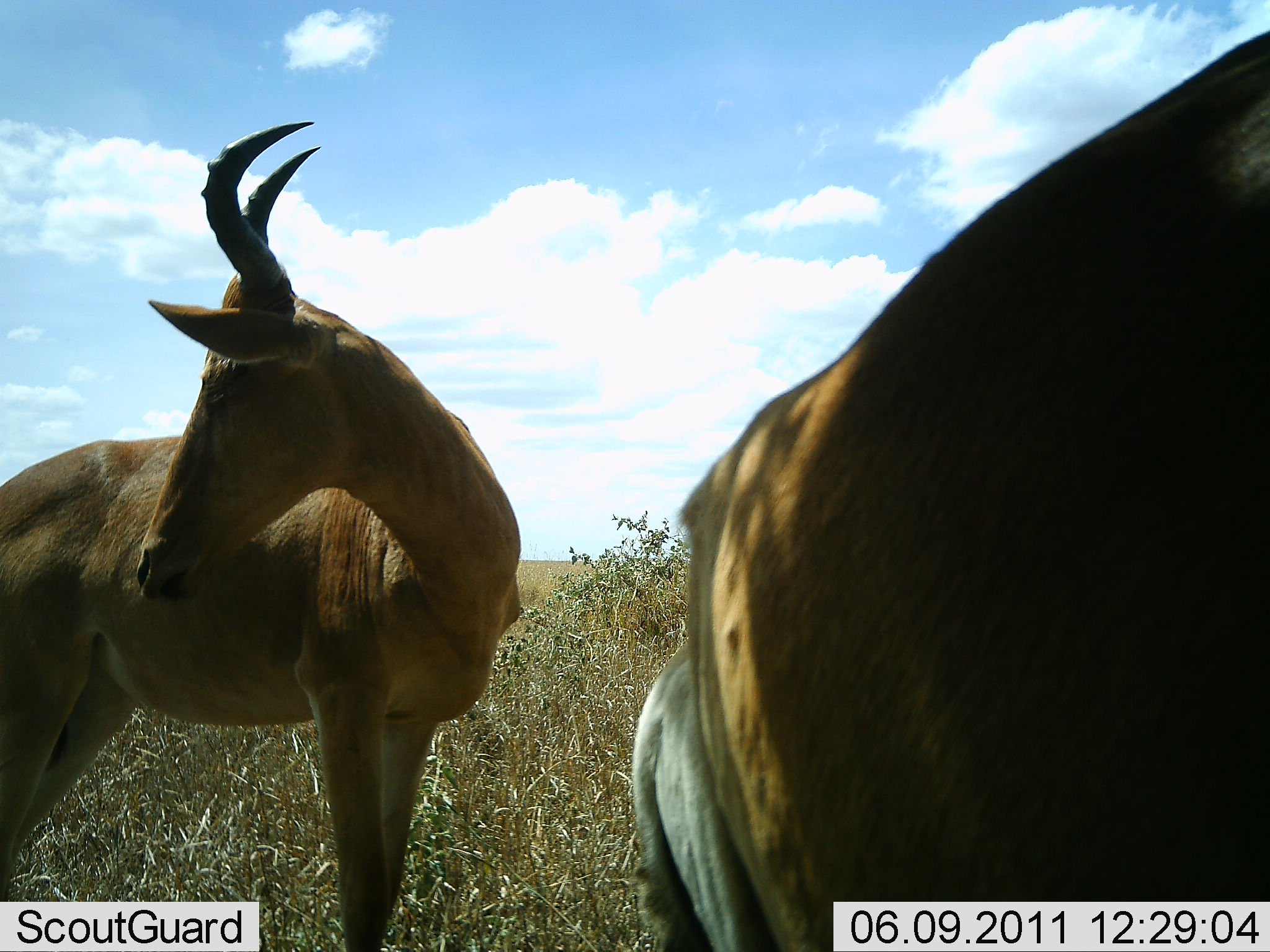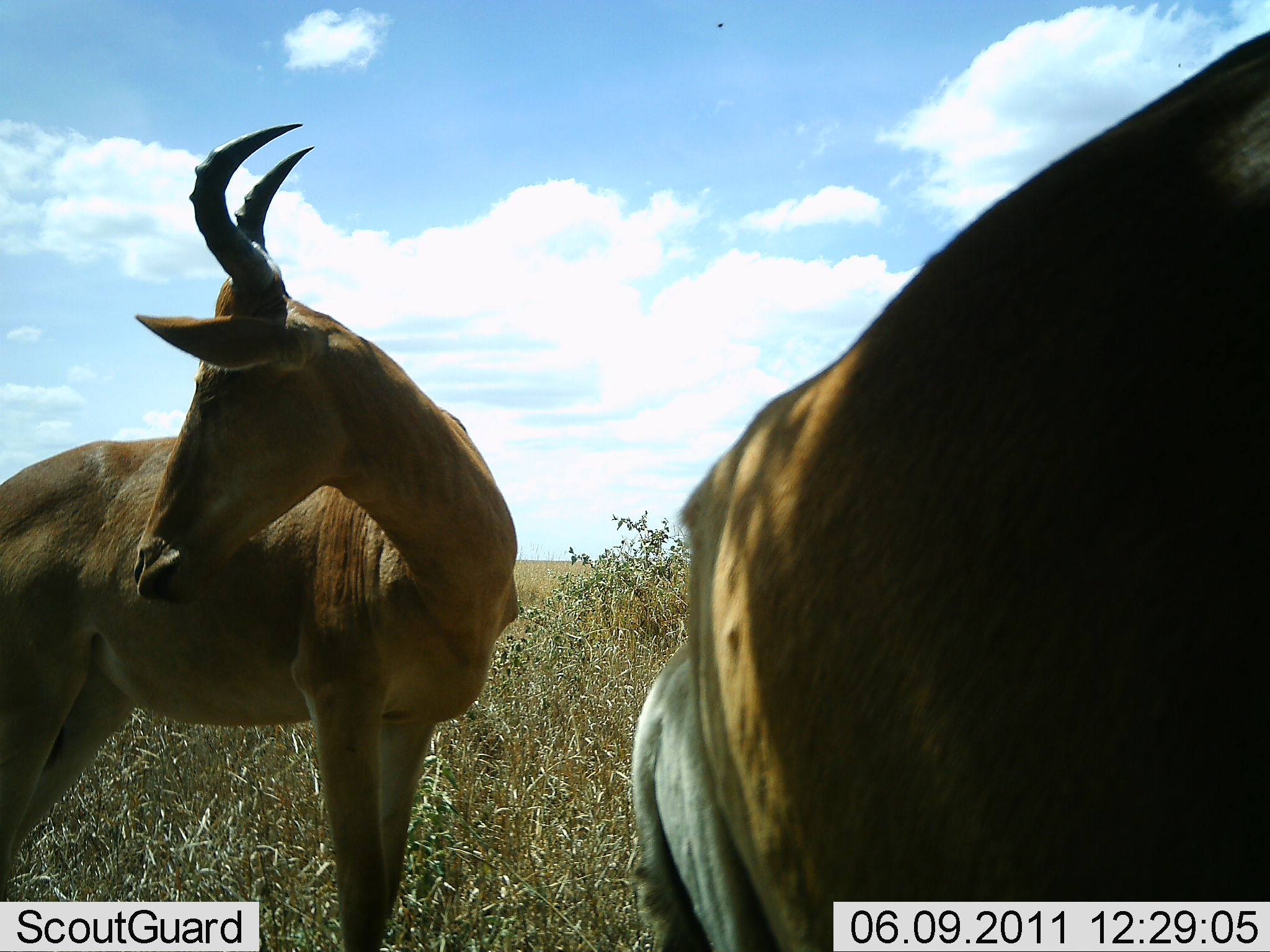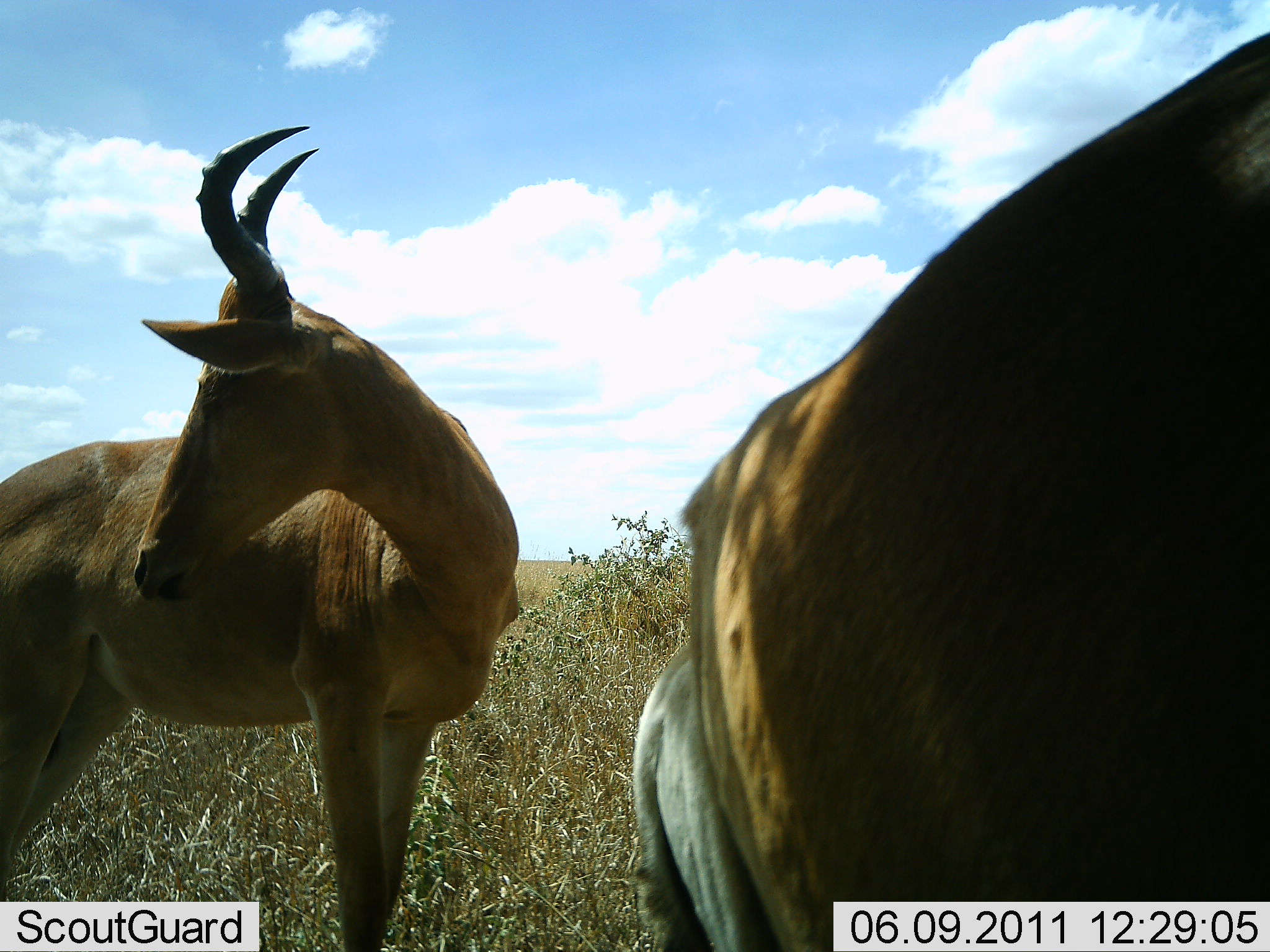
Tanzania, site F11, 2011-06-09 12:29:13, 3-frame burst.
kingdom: Animalia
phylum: Chordata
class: Mammalia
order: Artiodactyla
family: Bovidae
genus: Alcelaphus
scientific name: Alcelaphus buselaphus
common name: hartebeest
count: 2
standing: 92%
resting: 17%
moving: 0%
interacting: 8%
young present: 25%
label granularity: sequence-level